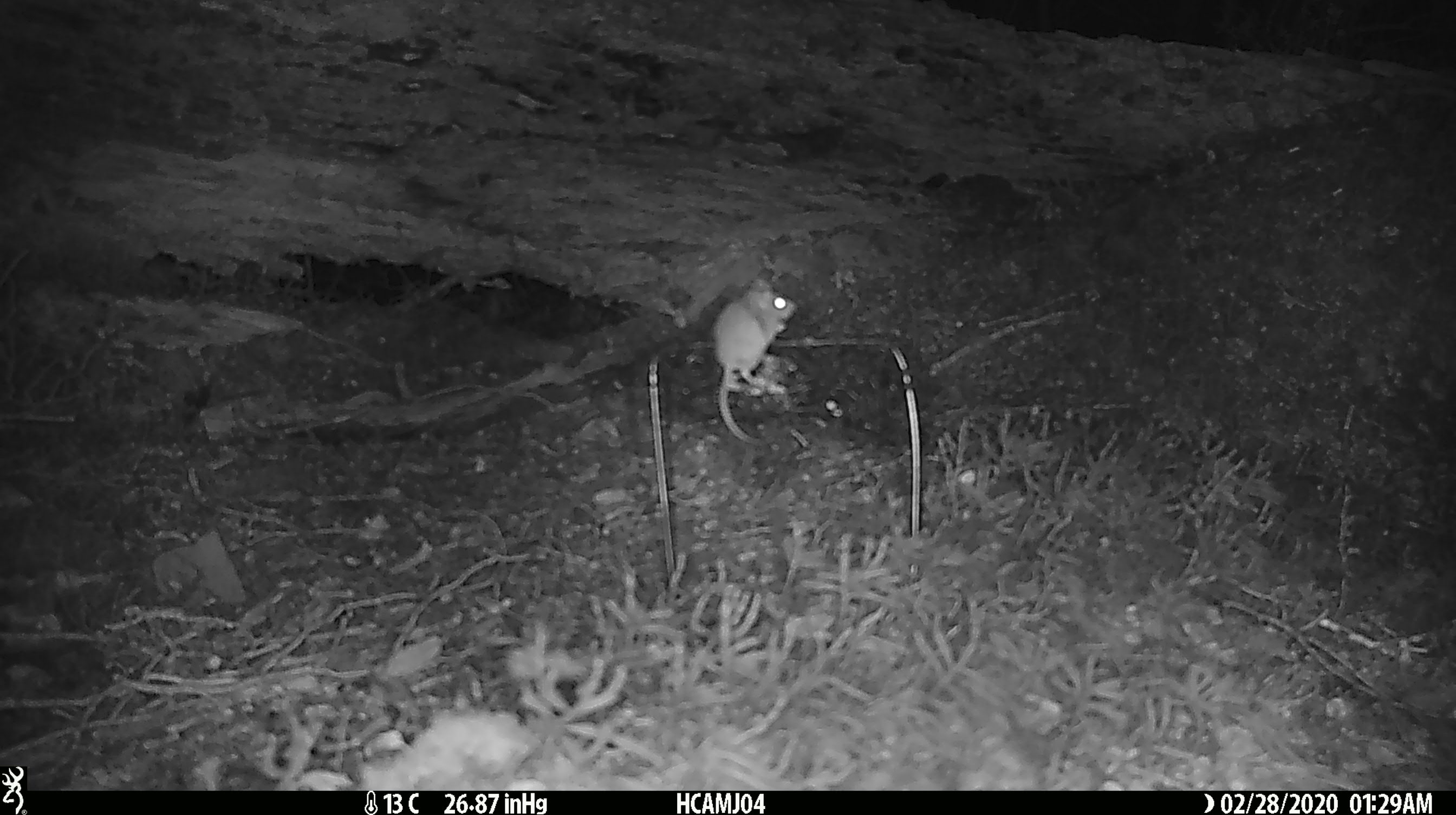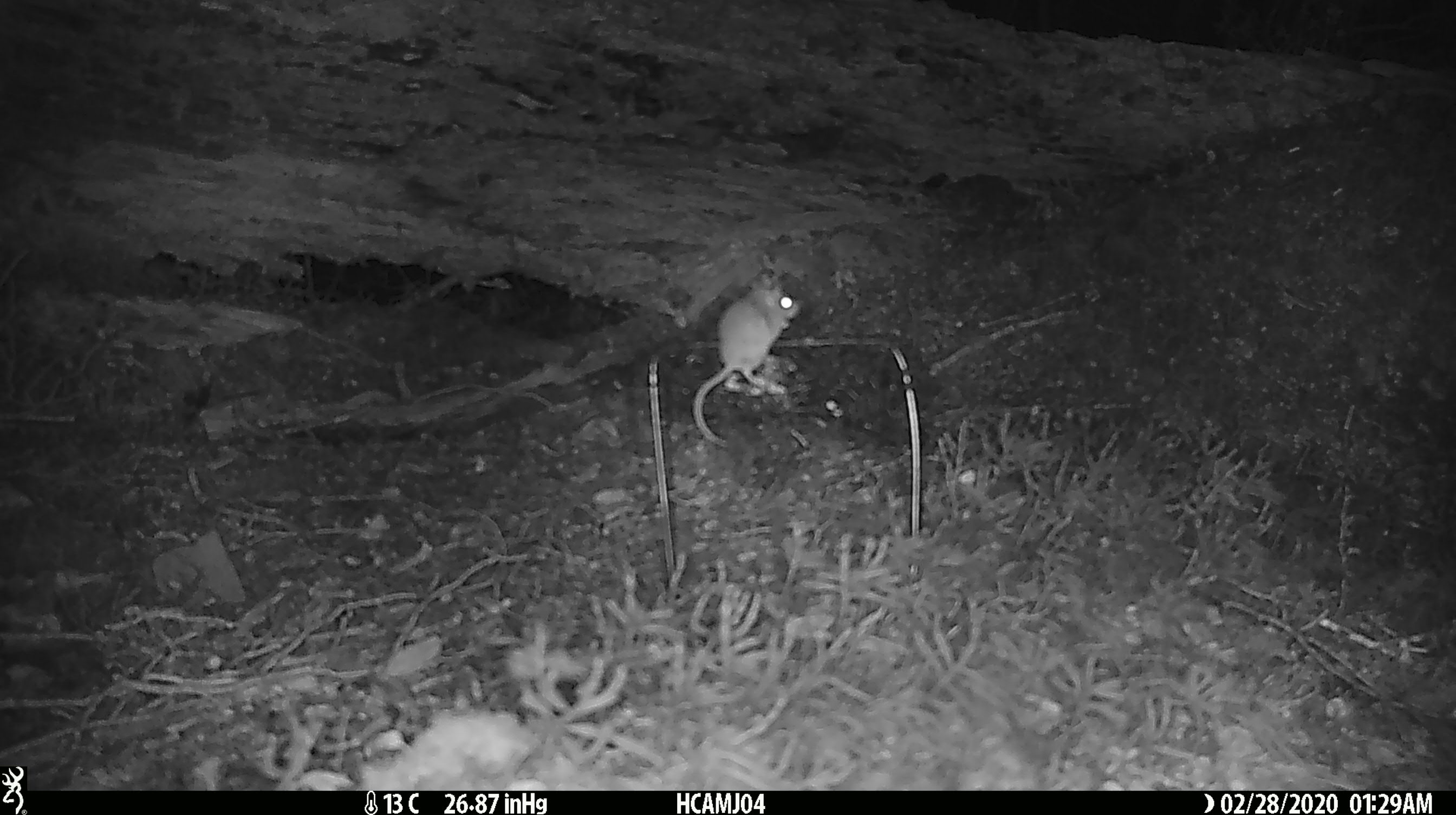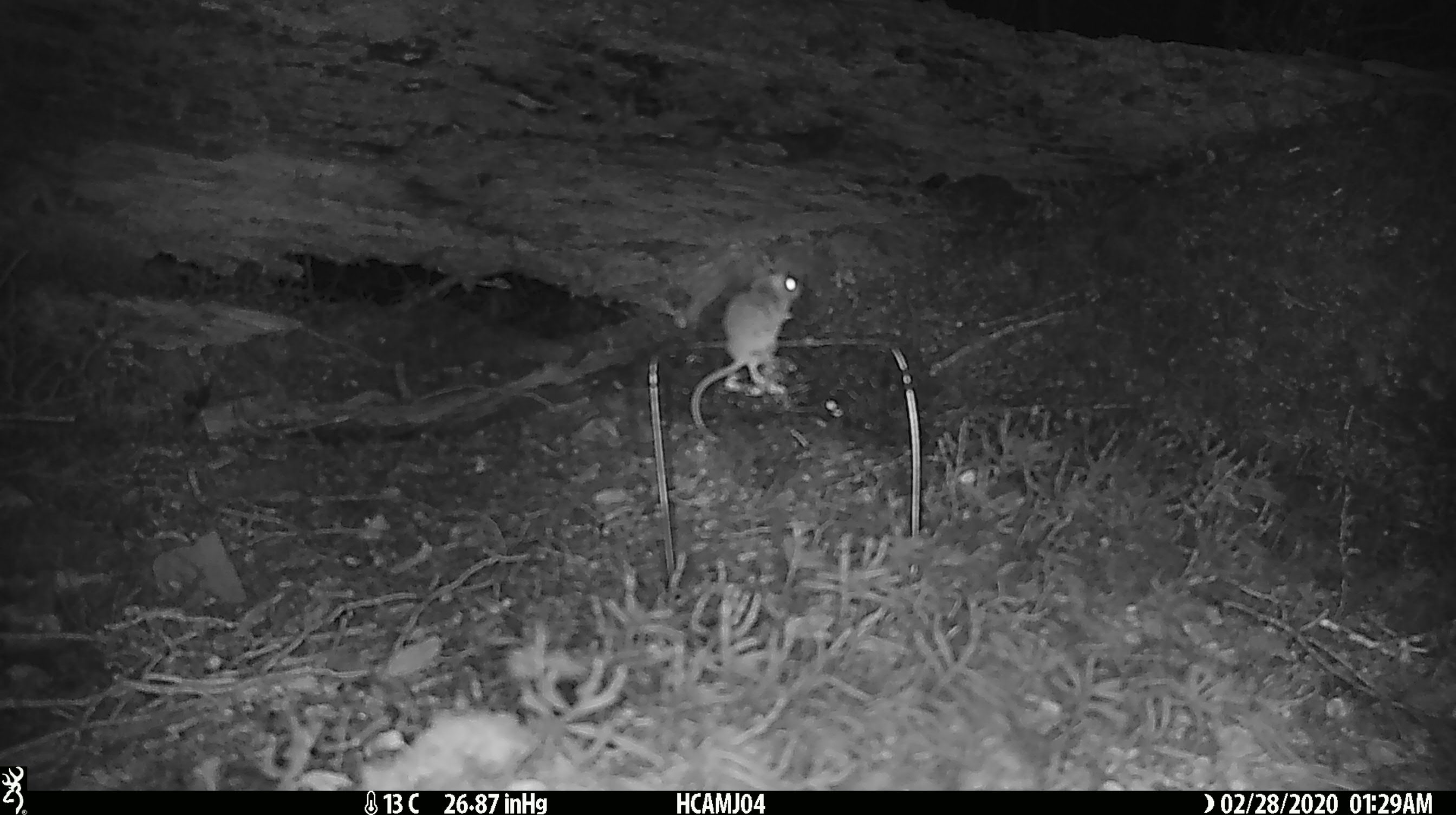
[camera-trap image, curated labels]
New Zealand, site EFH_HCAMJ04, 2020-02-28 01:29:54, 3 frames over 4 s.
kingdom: Animalia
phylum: Chordata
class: Mammalia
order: Rodentia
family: Muridae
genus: Mus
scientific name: Mus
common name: mouse